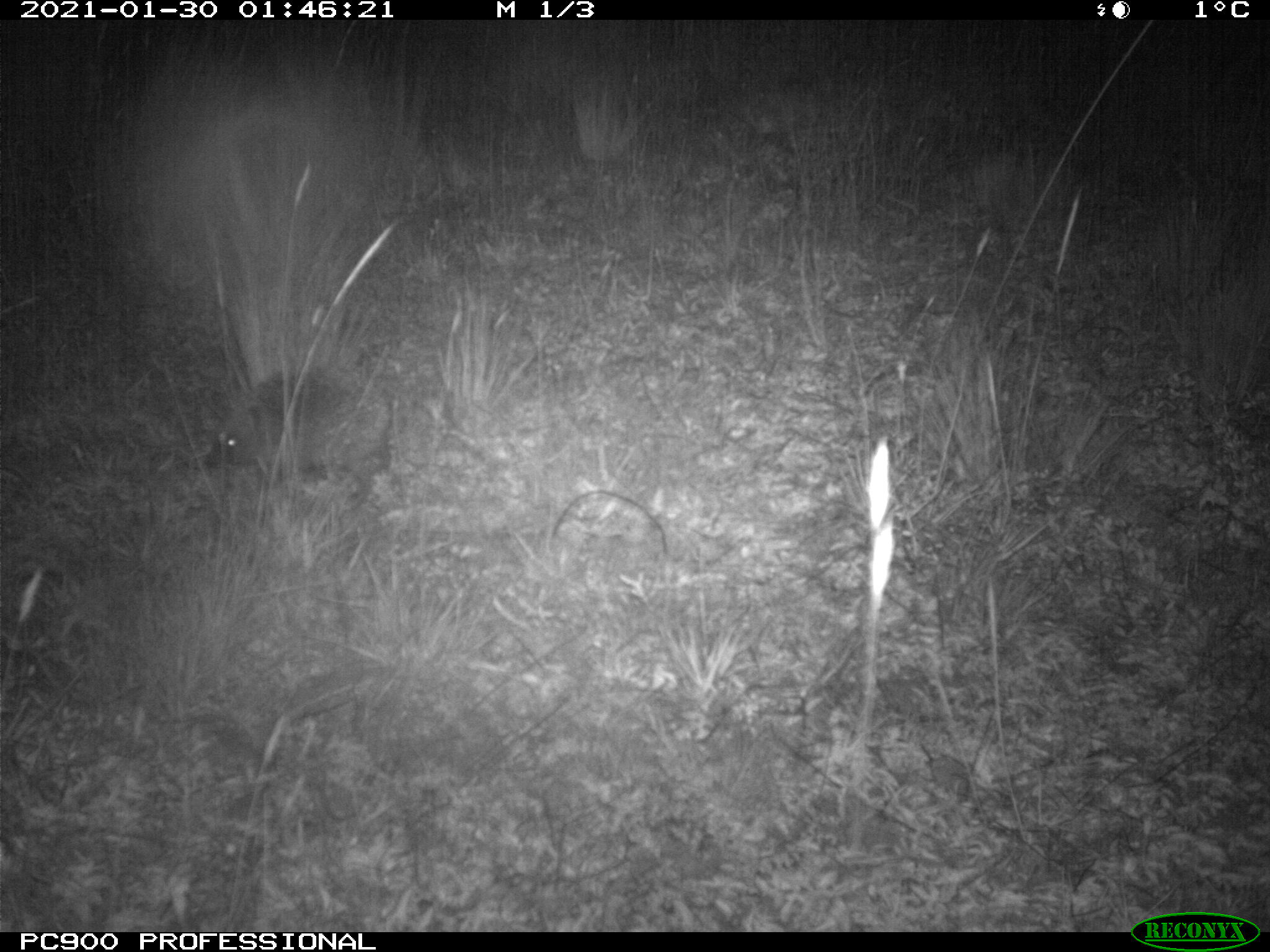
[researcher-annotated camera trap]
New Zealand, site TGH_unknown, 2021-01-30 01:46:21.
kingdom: Animalia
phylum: Chordata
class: Mammalia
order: Eulipotyphla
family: Erinaceidae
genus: Erinaceus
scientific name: Erinaceus europaeus europaeus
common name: european hedgehog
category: hedgehog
Hedgehog (european hedgehog) (Erinaceus europaeus europaeus).